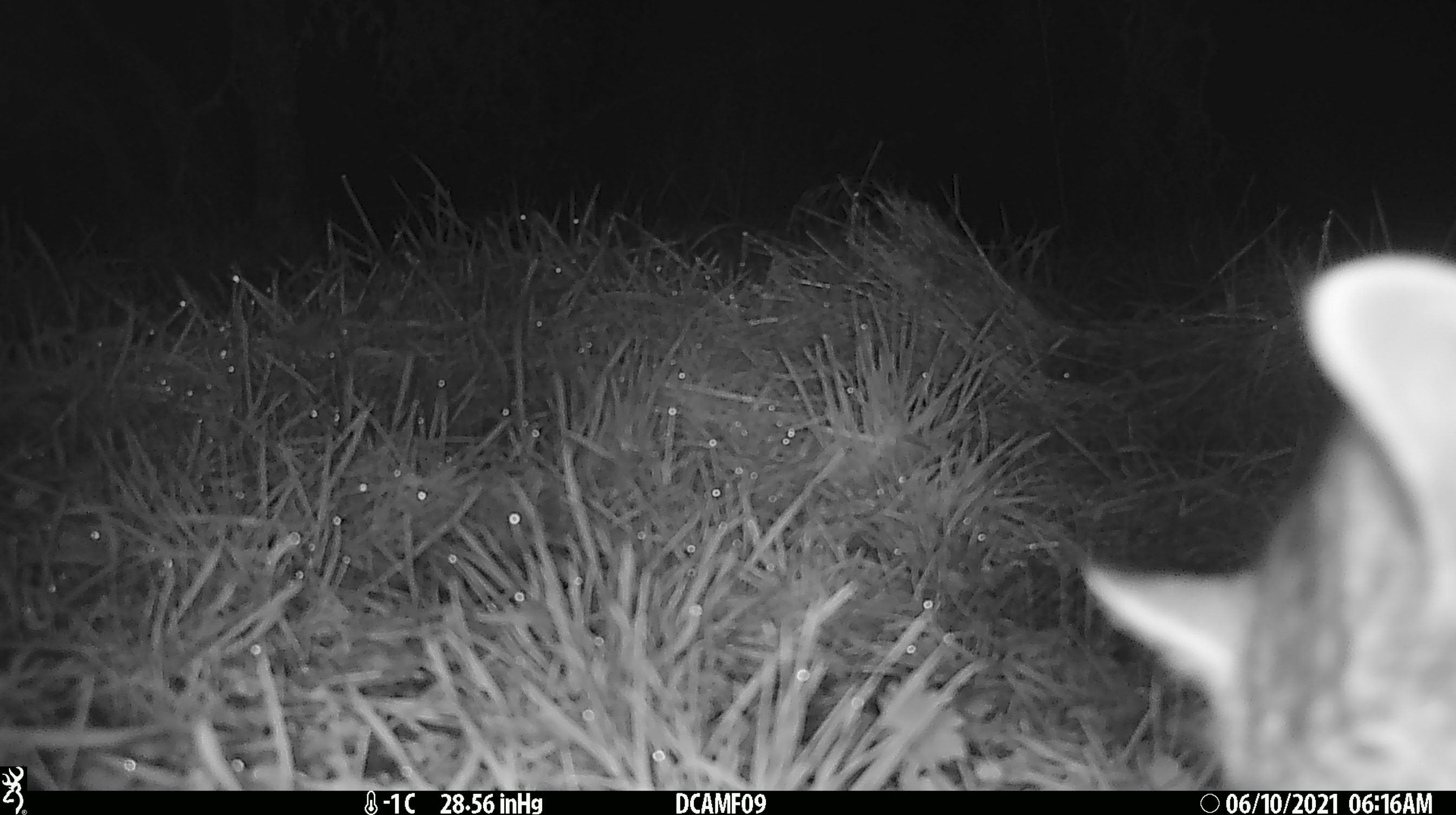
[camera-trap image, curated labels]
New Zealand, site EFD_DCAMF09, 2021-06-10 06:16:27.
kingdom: Animalia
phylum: Chordata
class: Mammalia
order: Carnivora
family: Felidae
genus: Felis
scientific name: Felis catus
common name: domestic cat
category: cat